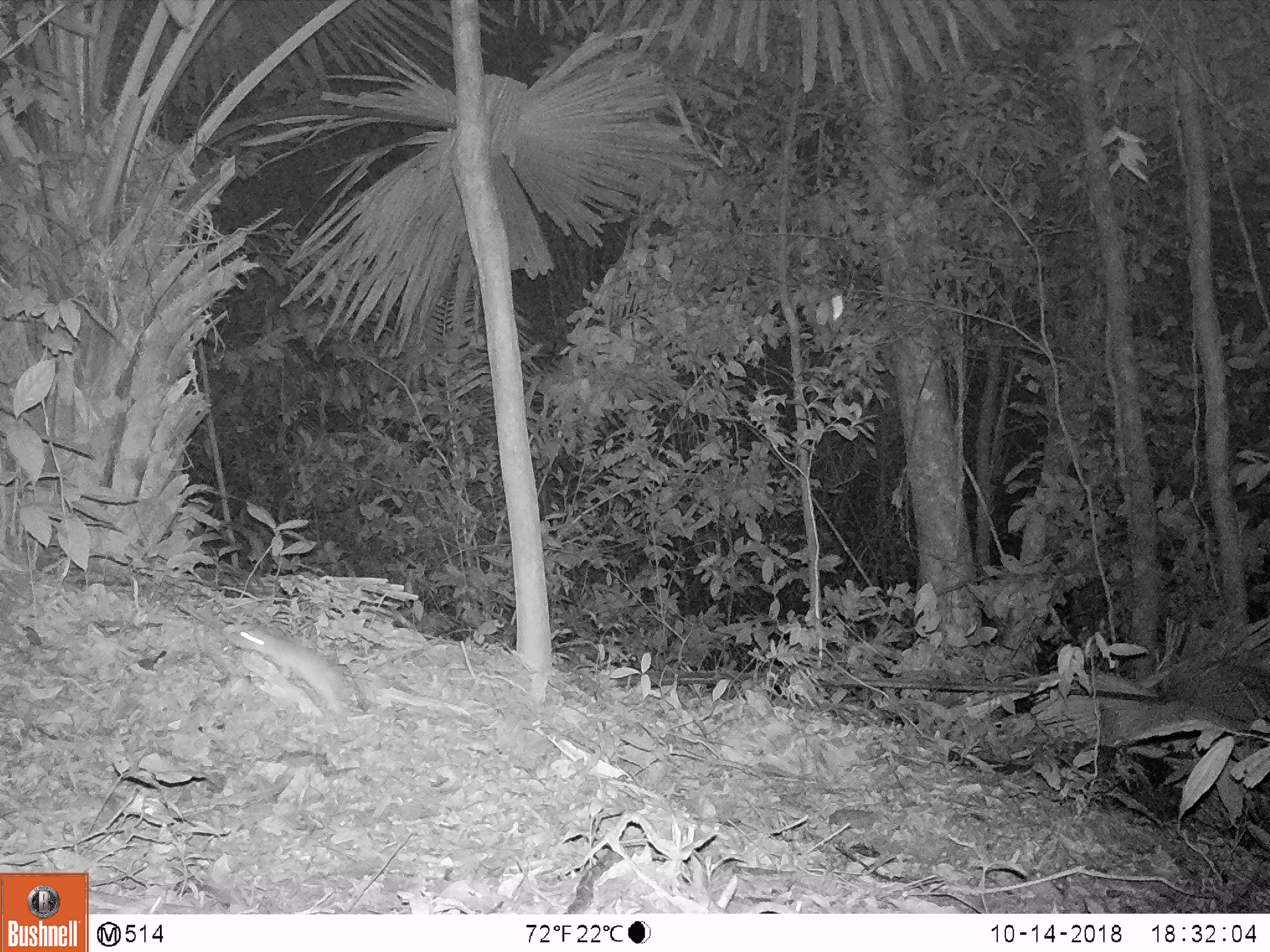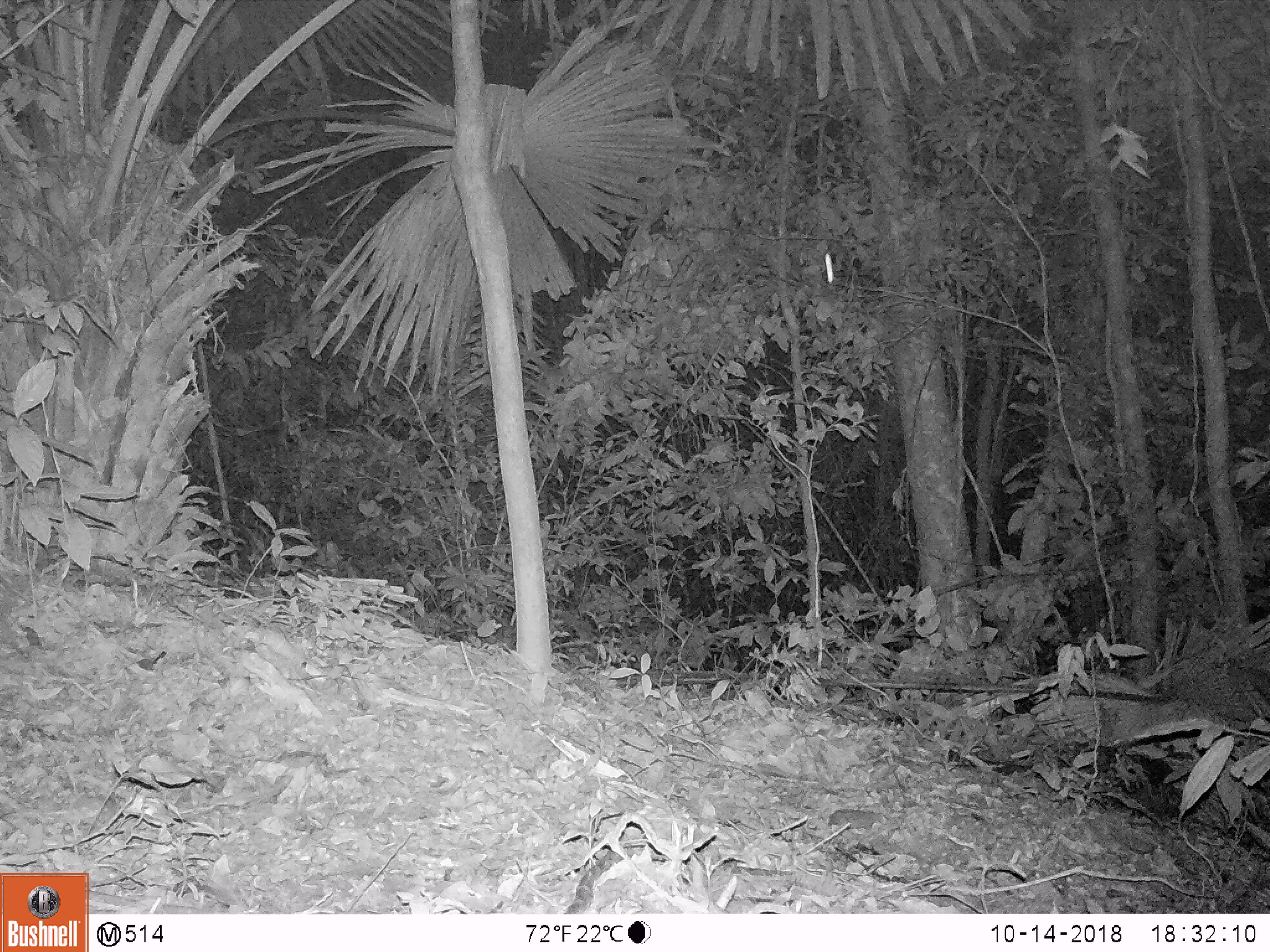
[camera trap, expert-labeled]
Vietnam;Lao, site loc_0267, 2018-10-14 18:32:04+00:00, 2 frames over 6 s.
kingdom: Animalia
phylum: Chordata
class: Mammalia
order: Rodentia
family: Muridae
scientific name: Muridae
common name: old-world mice and rats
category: unidentified murid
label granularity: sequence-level